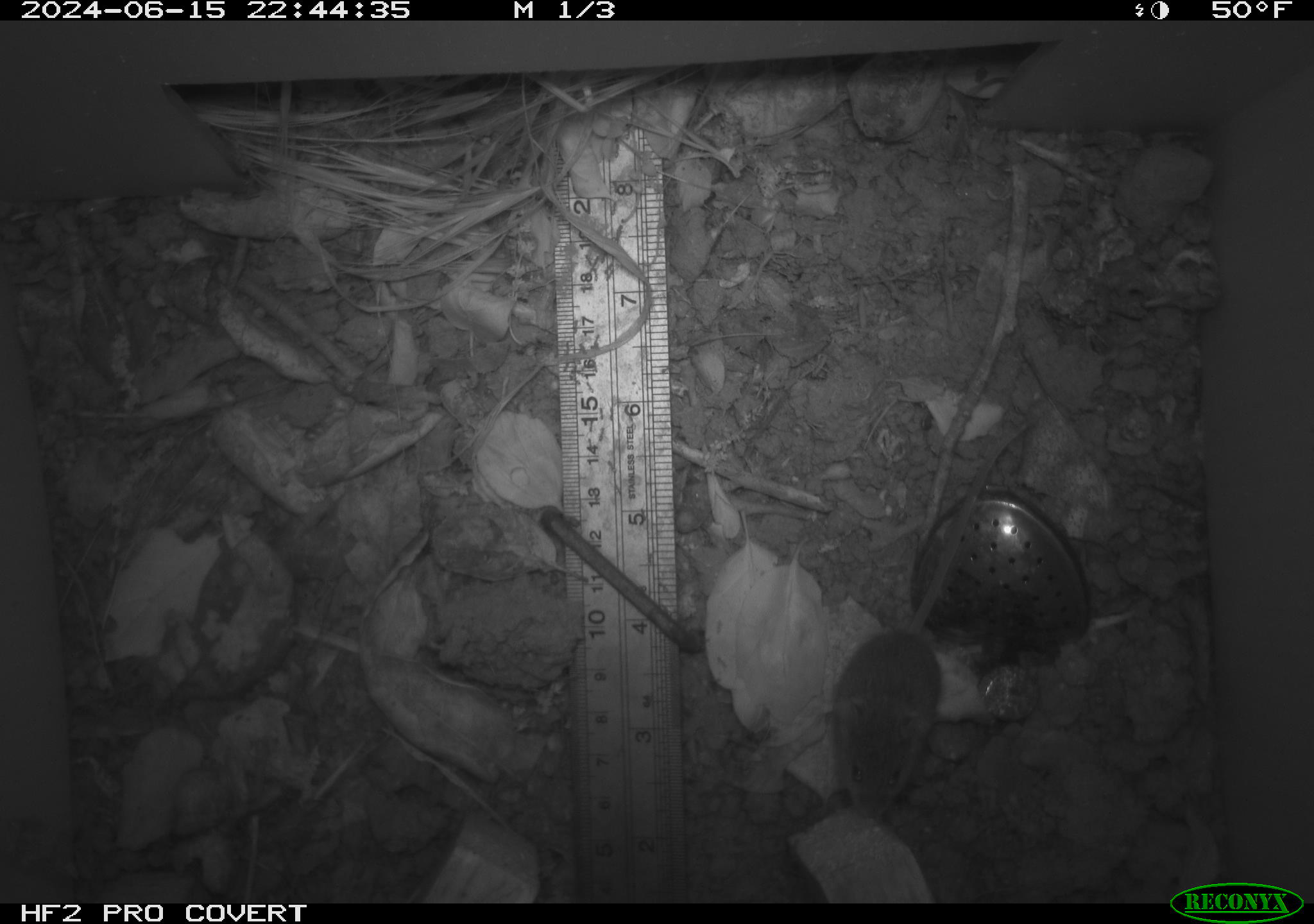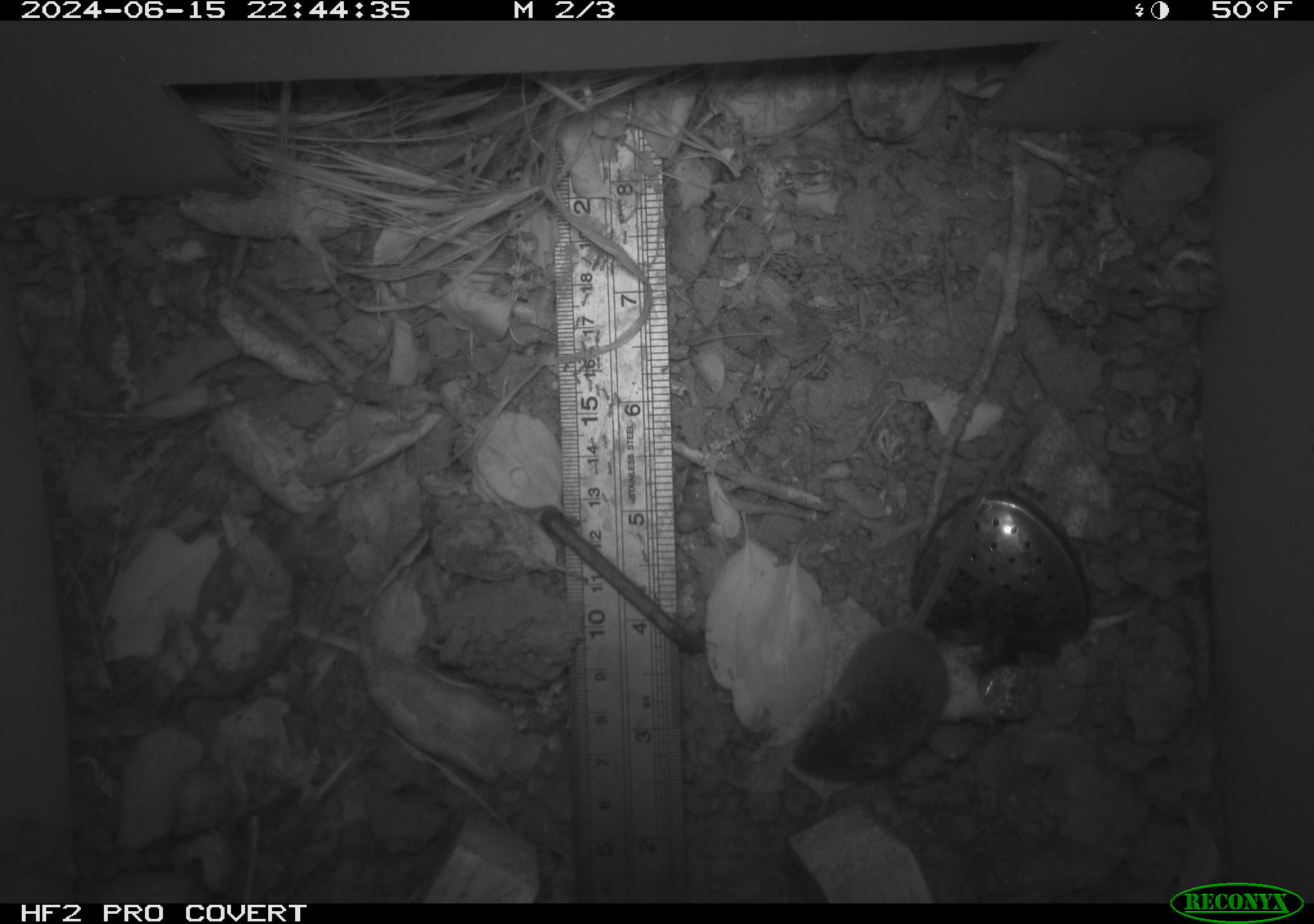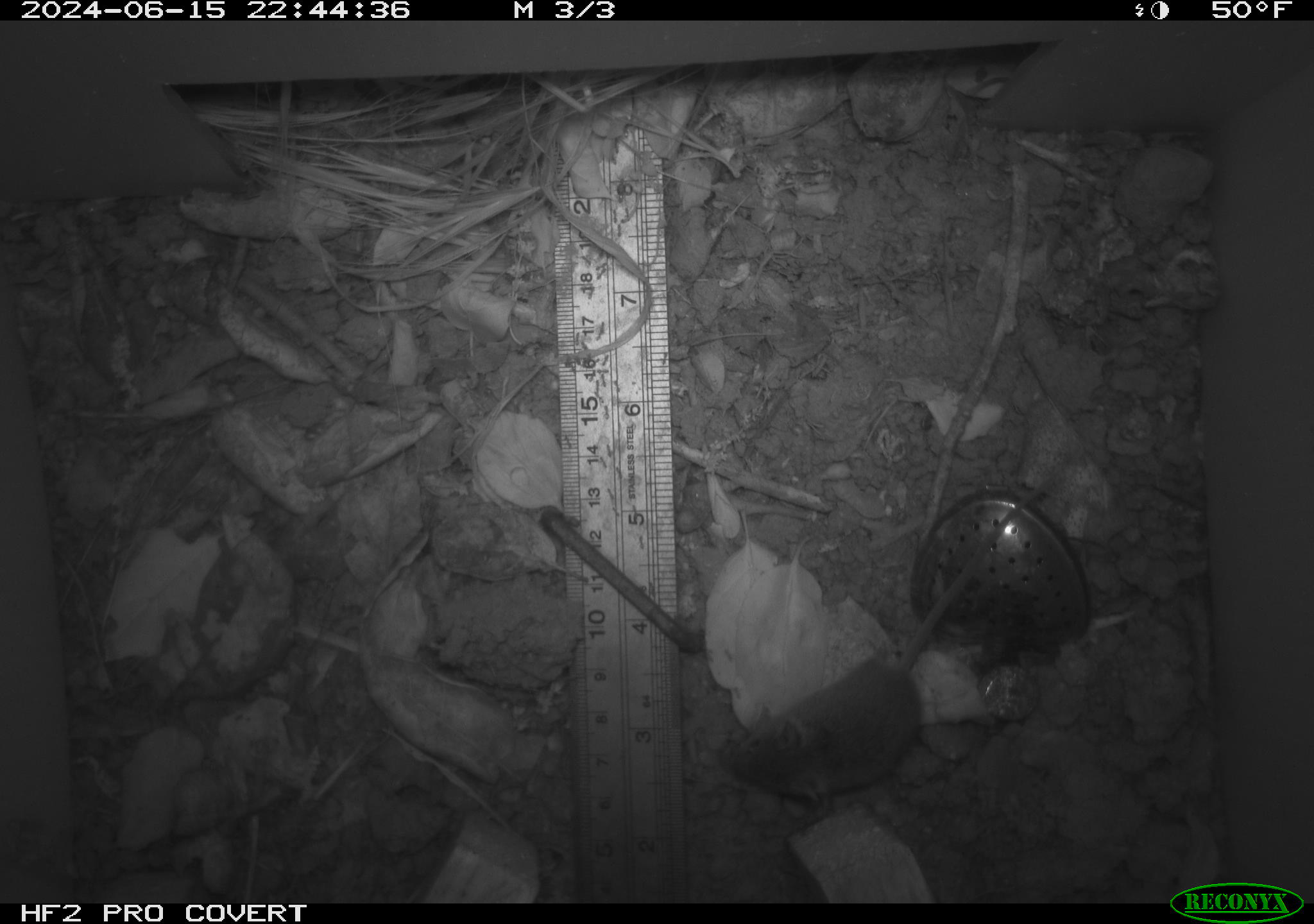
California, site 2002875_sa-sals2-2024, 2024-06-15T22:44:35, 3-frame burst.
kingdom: Animalia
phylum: Chordata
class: Mammalia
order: Rodentia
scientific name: Rodentia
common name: mouse species